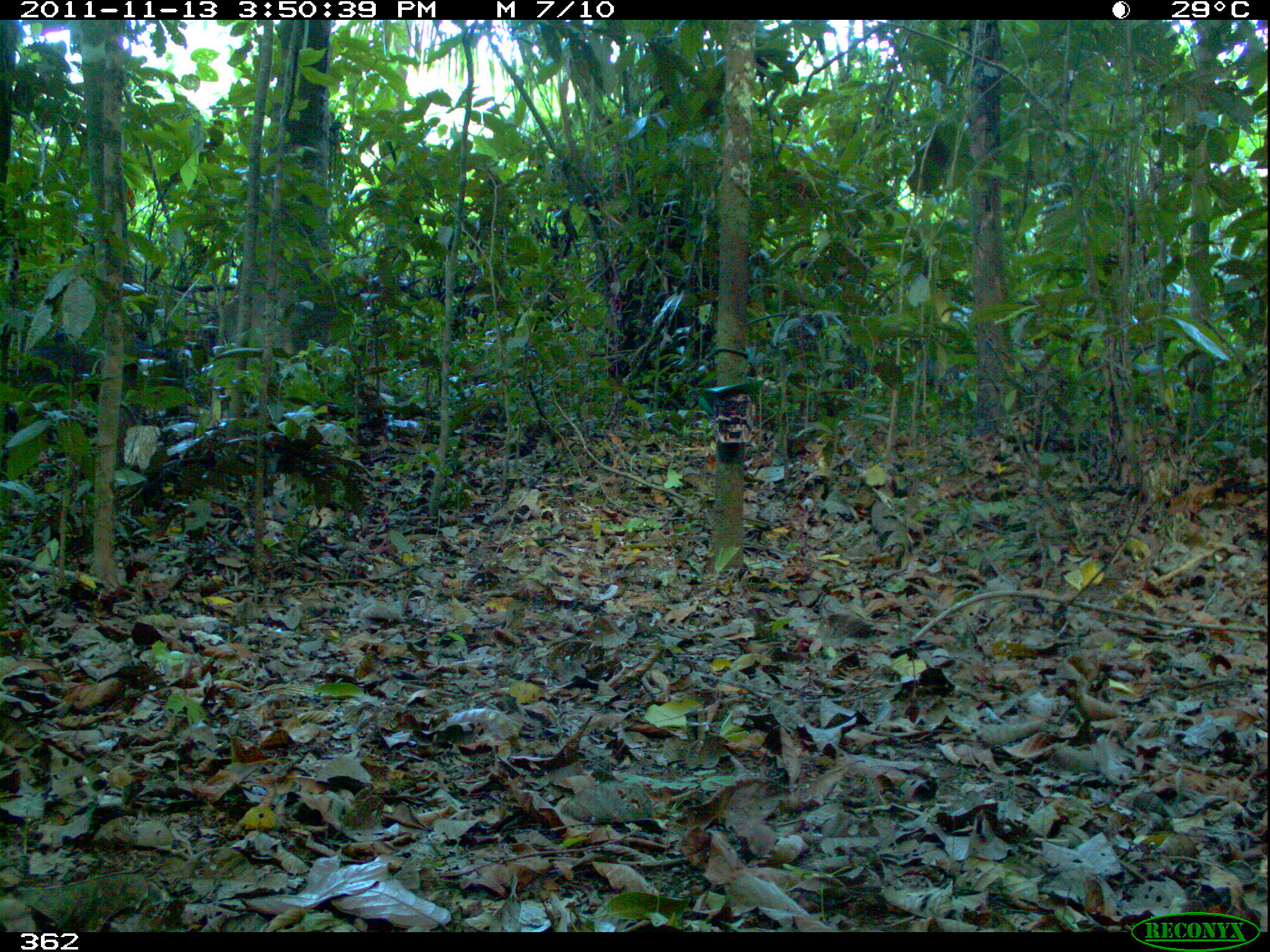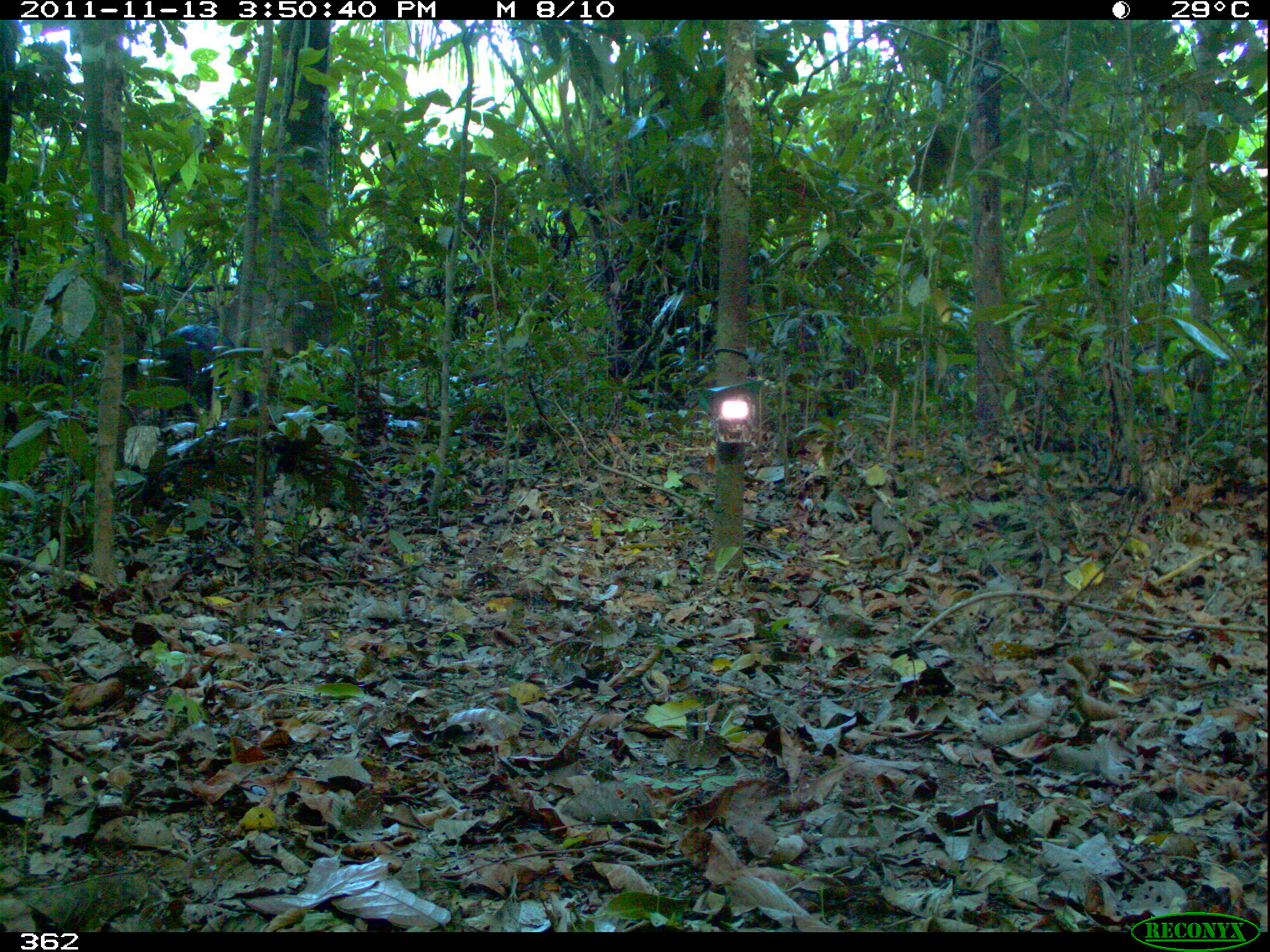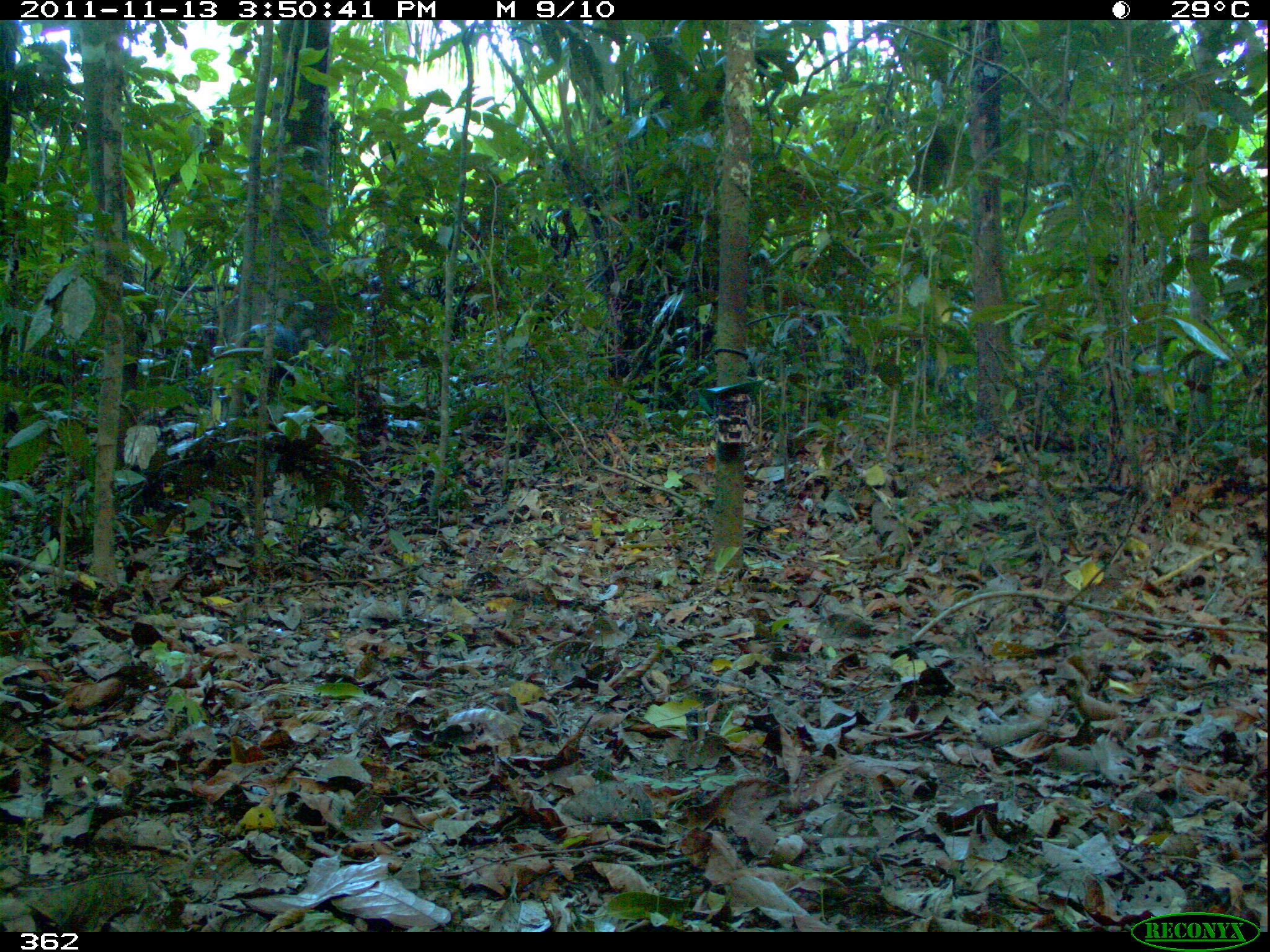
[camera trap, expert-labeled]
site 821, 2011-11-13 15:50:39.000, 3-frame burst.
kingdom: Animalia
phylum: Chordata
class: Mammalia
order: Artiodactyla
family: Tayassuidae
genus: Tayassu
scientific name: Tayassu pecari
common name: white-lipped peccary